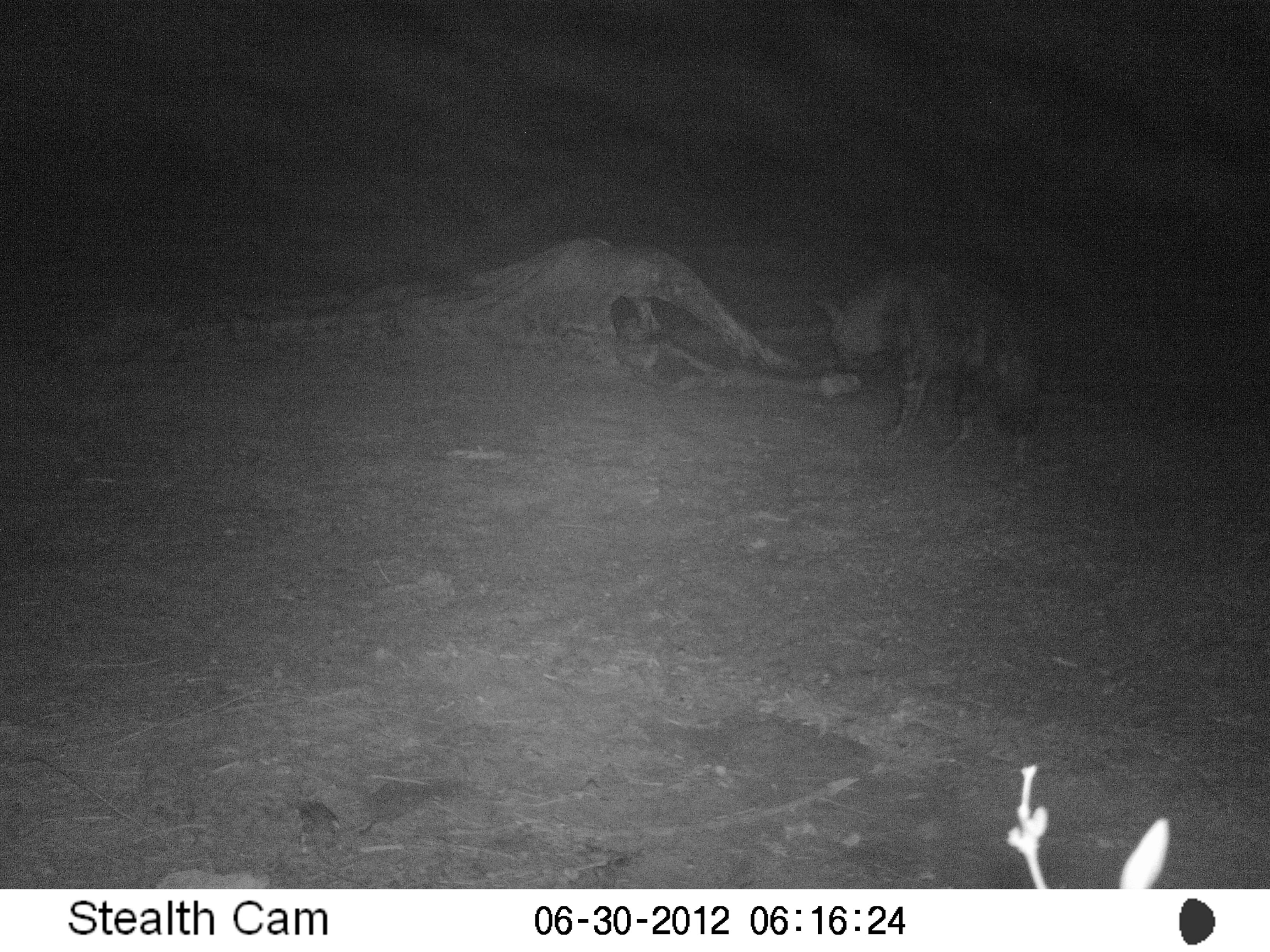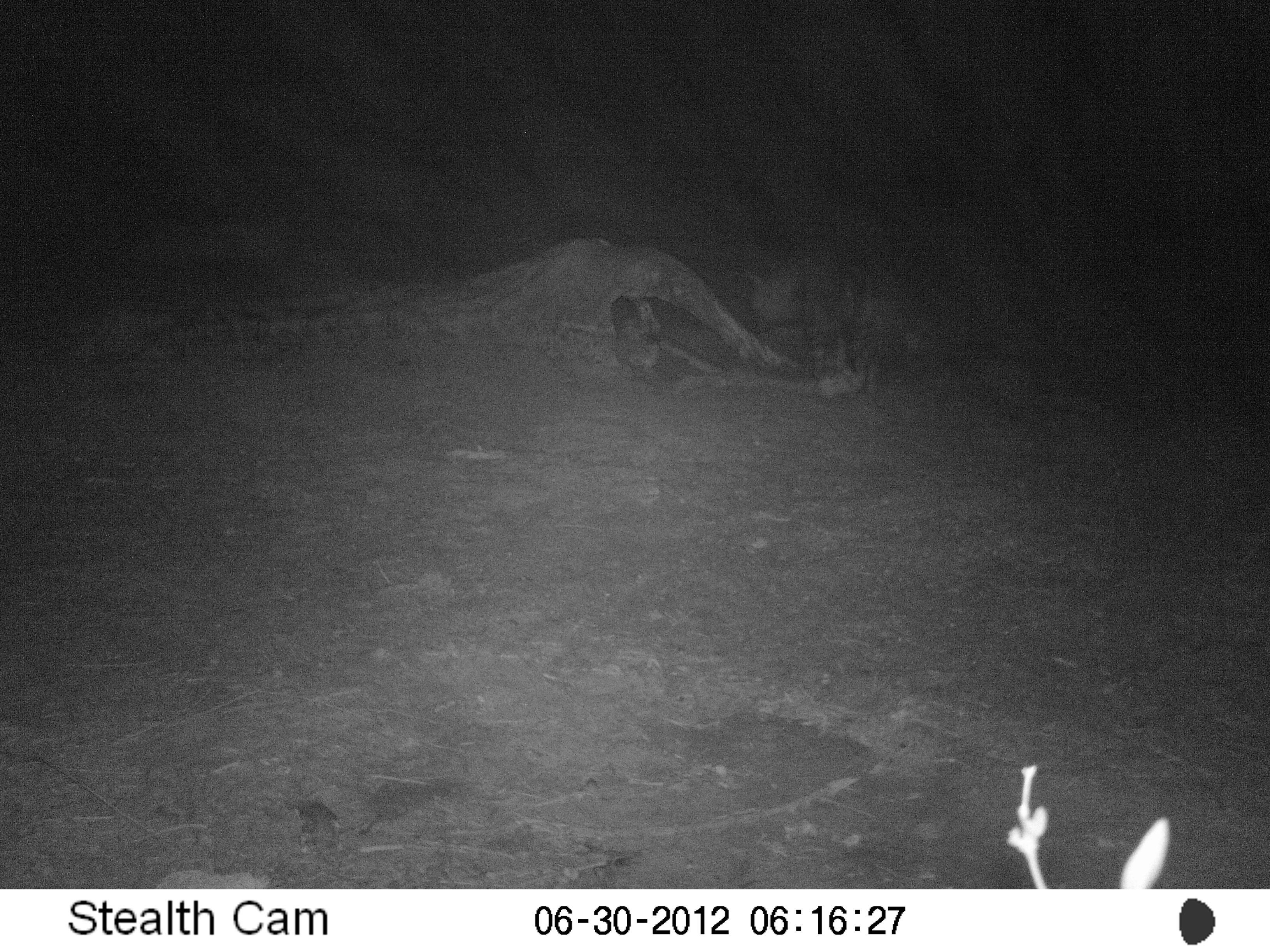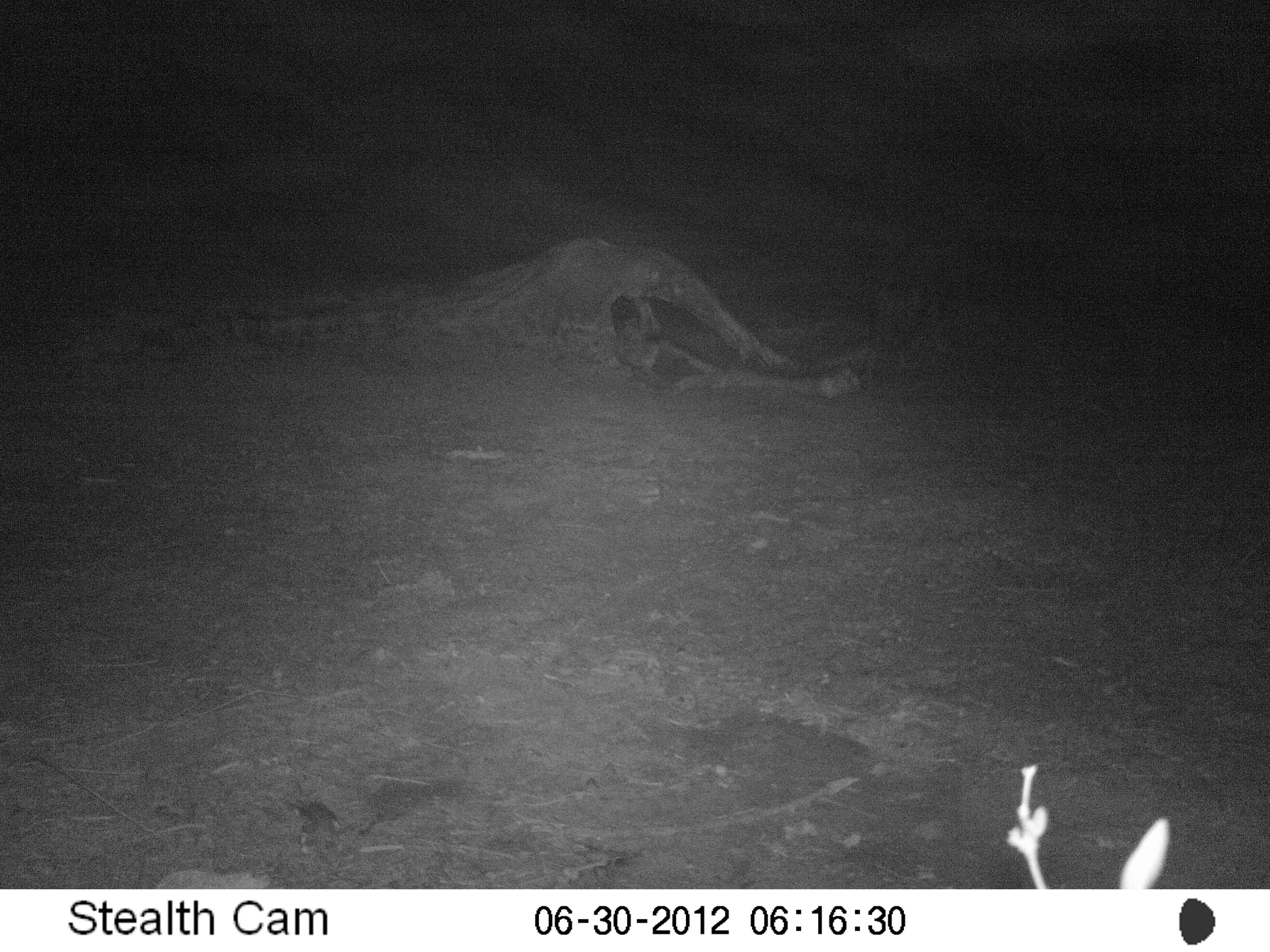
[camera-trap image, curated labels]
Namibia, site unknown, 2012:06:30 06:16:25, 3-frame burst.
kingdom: Animalia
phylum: Chordata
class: Mammalia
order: Carnivora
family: Hyaenidae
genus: Parahyaena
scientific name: Parahyaena brunnea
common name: brown hyena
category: hyaena brunnea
Hyaena brunnea (brown hyena) (Parahyaena brunnea).